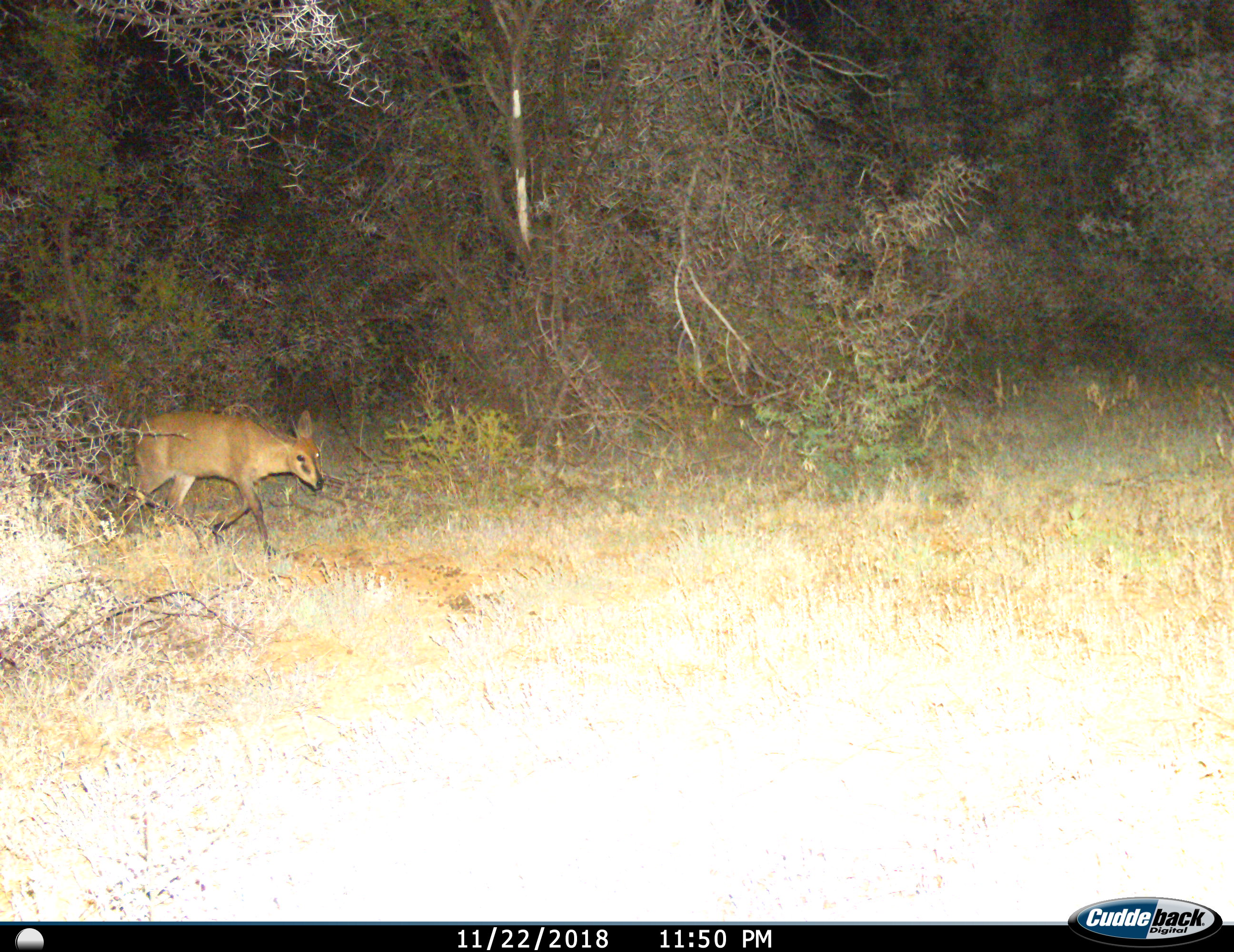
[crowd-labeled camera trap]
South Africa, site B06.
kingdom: Animalia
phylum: Chordata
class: Mammalia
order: Artiodactyla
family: Bovidae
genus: Sylvicapra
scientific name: Sylvicapra grimmia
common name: common grey duiker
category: duikercommongrey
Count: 1.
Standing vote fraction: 0%.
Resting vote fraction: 0%.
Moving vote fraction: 100%.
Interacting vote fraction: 0%.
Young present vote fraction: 0%.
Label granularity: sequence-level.